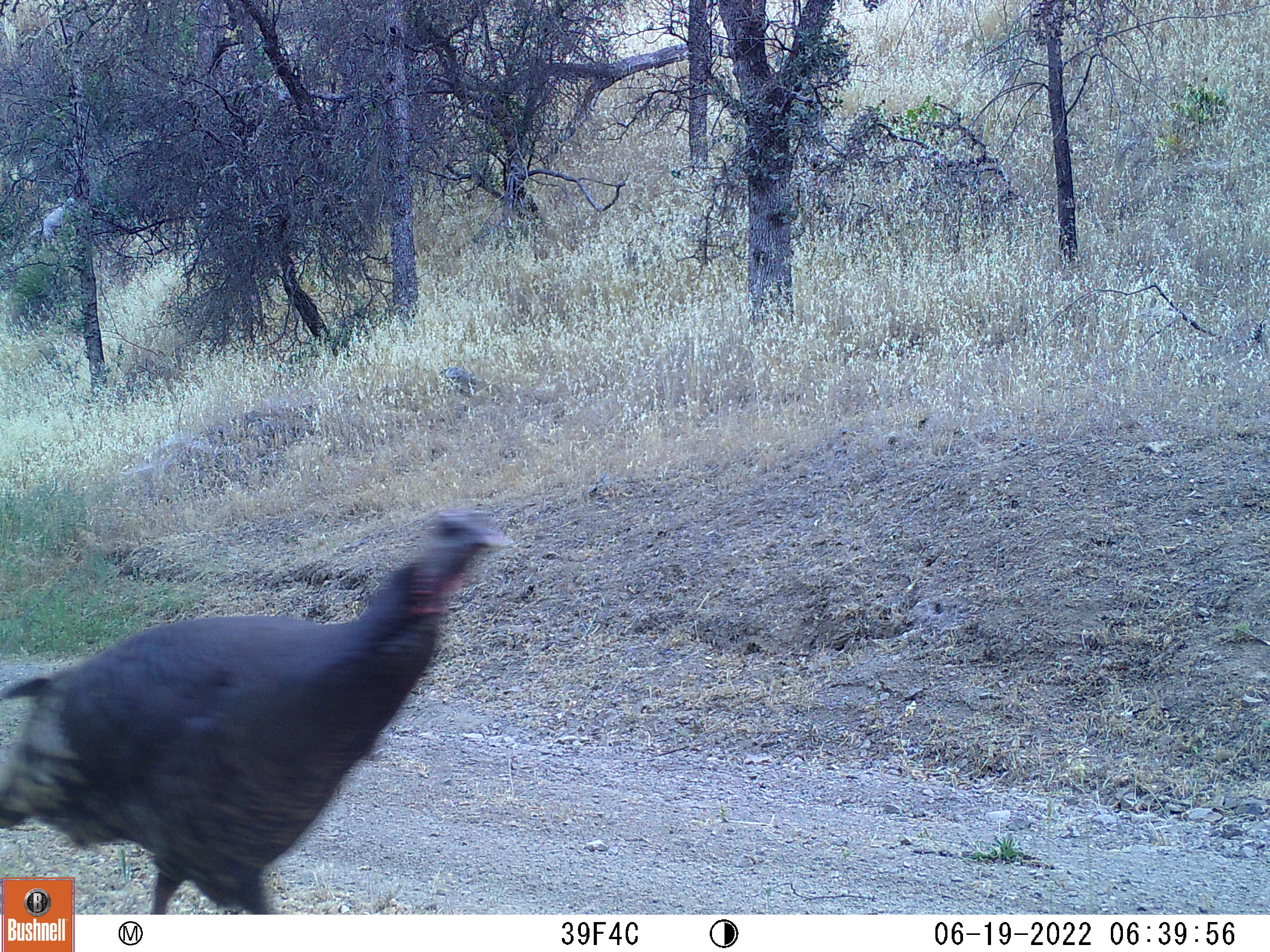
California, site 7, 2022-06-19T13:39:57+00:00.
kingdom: Animalia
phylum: Chordata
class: Aves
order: Galliformes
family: Phasianidae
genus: Meleagris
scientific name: Meleagris gallopavo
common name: turkey